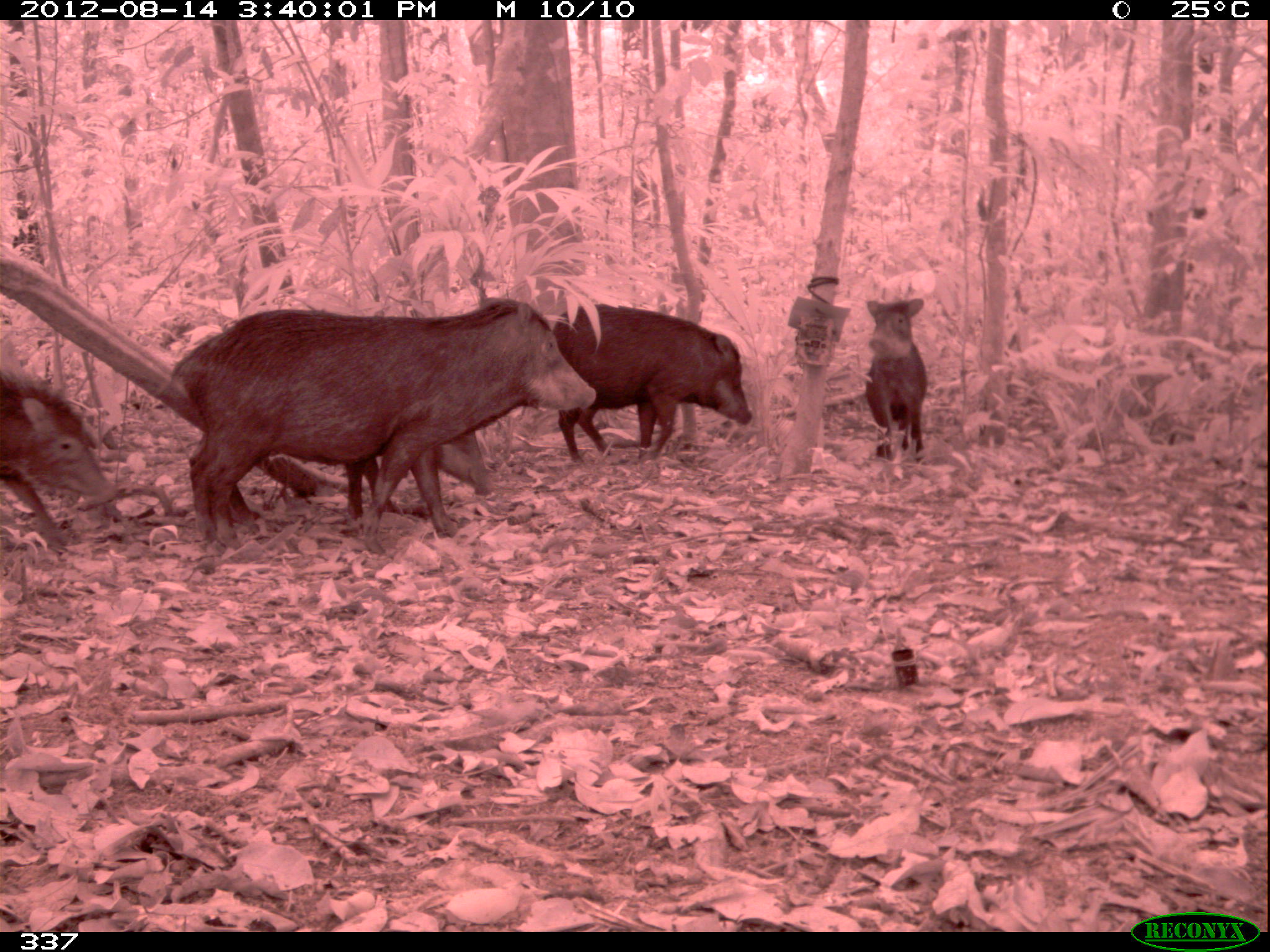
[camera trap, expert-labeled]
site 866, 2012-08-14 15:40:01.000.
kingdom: Animalia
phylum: Chordata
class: Mammalia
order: Artiodactyla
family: Tayassuidae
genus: Tayassu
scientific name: Tayassu pecari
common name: white-lipped peccary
Tayassu pecari (white-lipped peccary).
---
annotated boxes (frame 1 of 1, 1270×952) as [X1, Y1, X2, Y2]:
tayassu pecari: [168, 296, 595, 557]; [551, 303, 753, 466]; [188, 429, 491, 529]; [1, 369, 117, 546]; [864, 297, 931, 466]